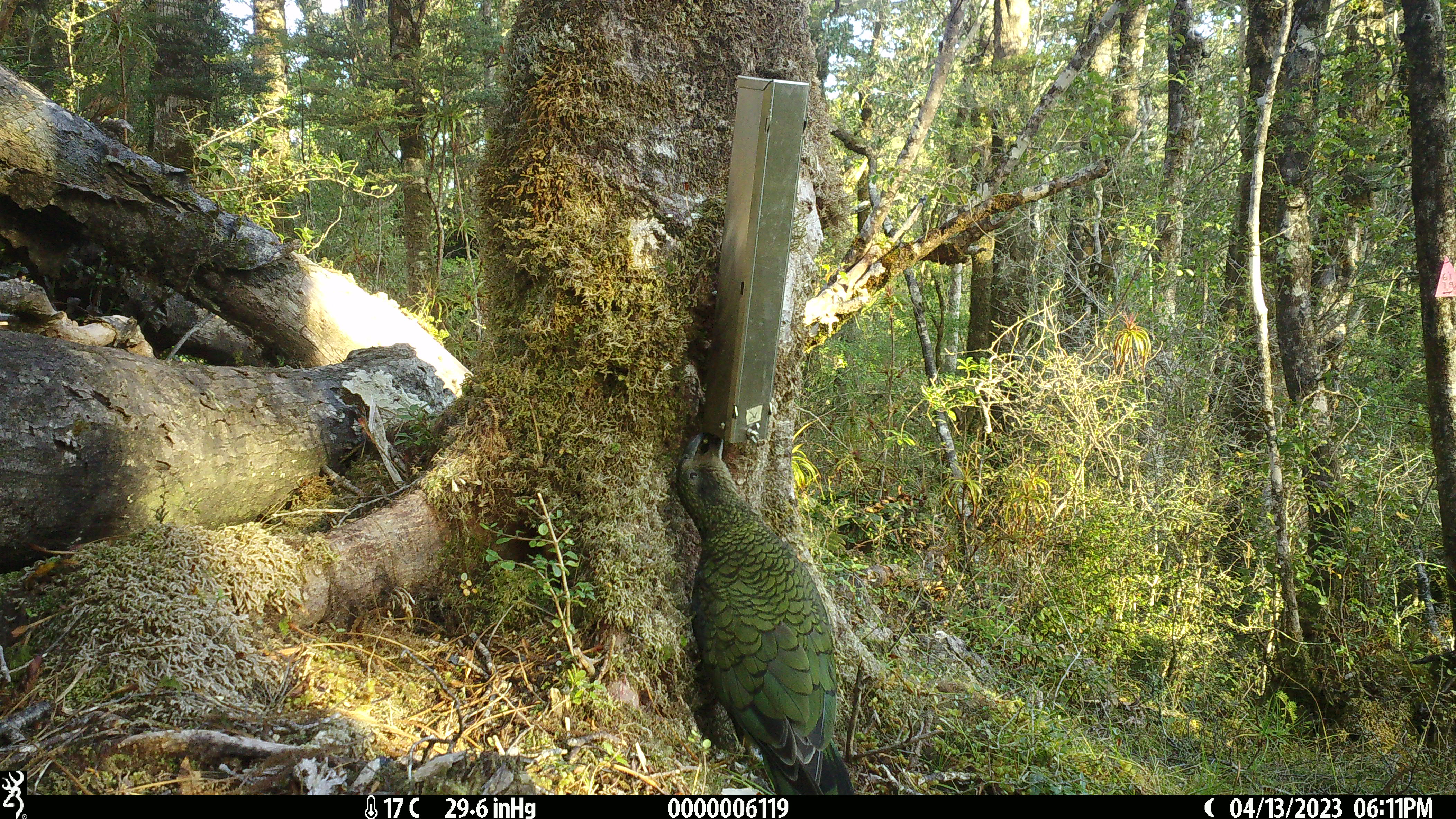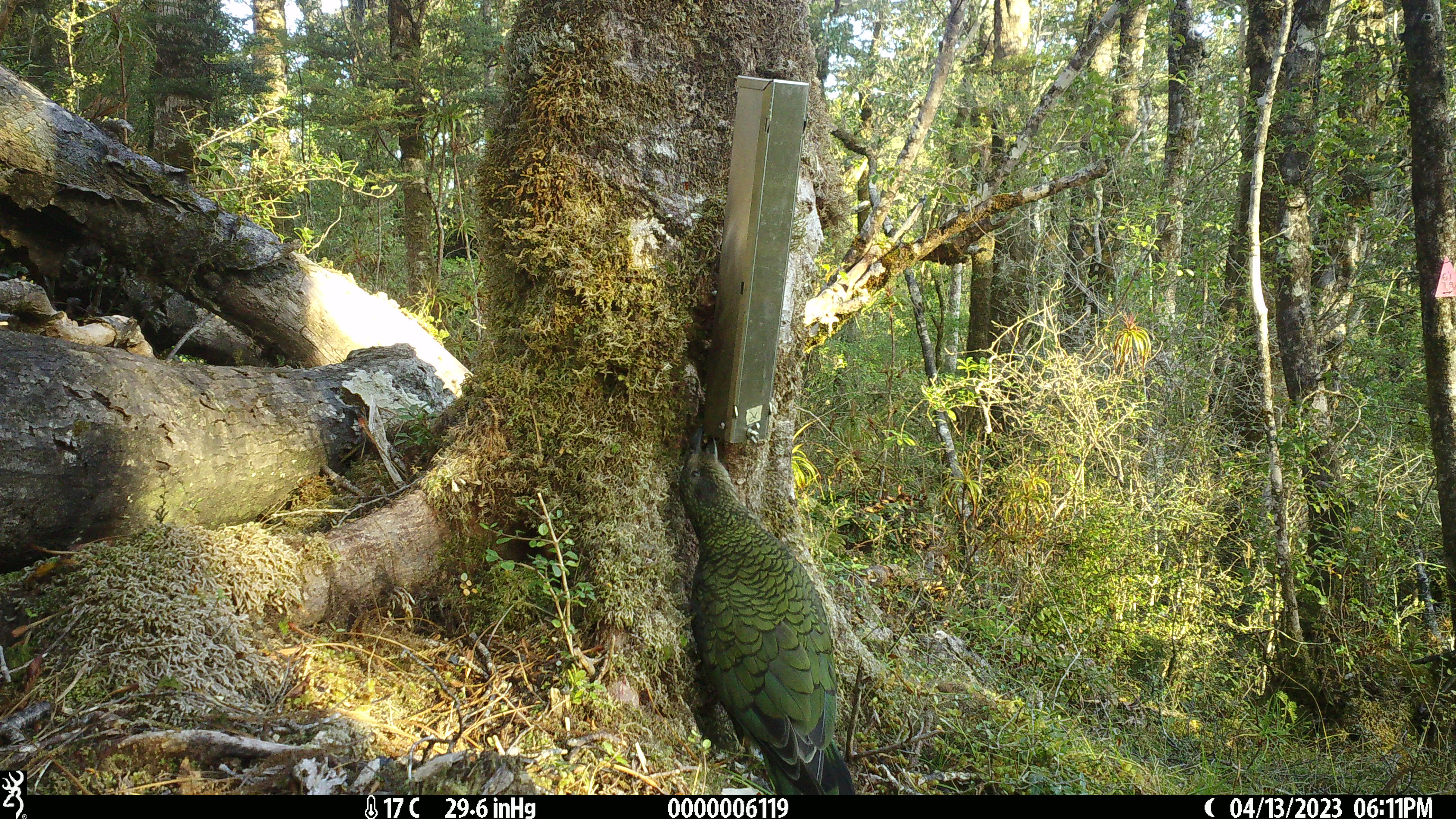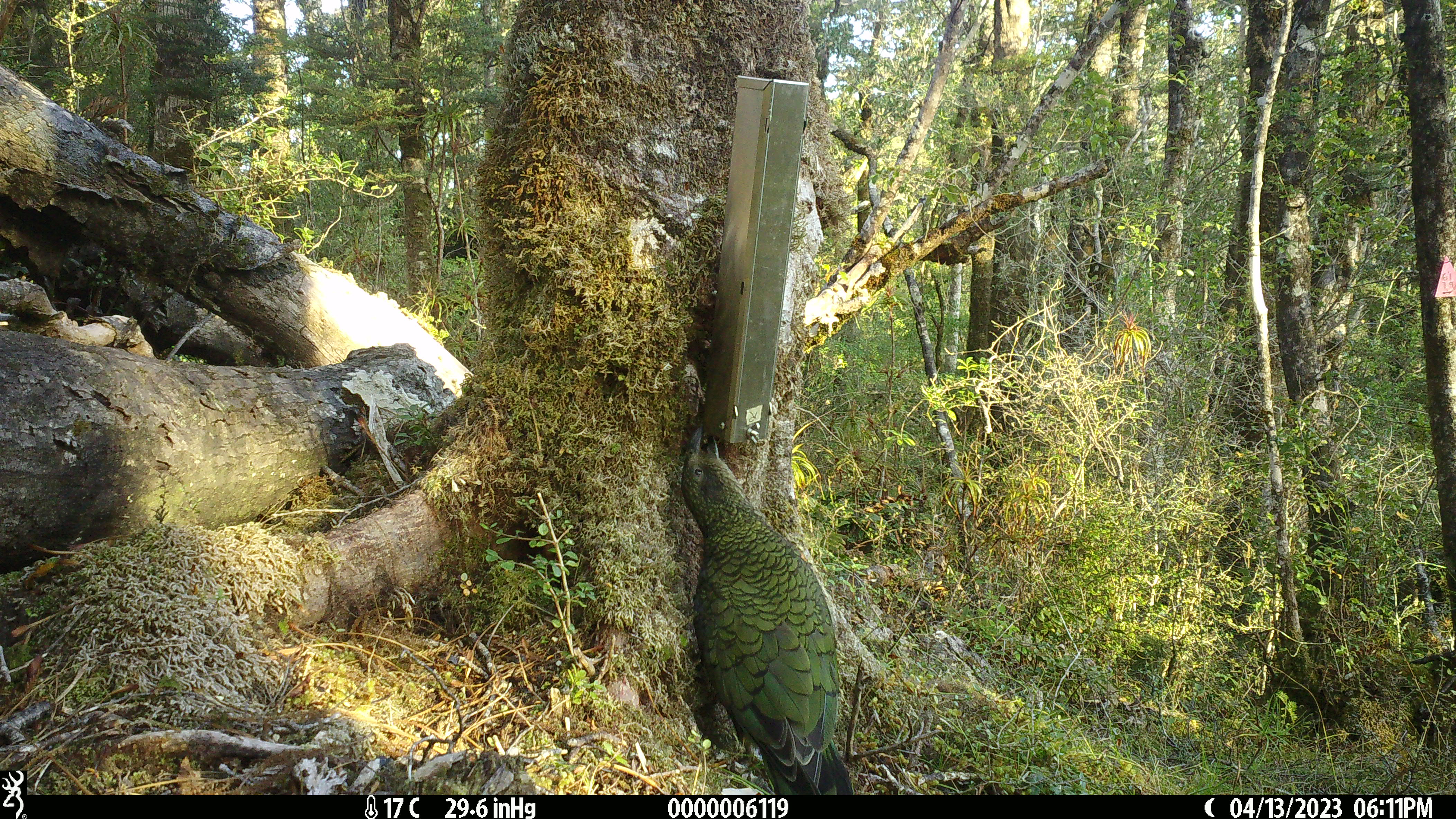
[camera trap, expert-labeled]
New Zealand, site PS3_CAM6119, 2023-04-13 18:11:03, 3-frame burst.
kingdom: Animalia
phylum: Chordata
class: Aves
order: Psittaciformes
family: Strigopidae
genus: Nestor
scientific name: Nestor notabilis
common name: kea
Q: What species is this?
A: Kea (Nestor notabilis).